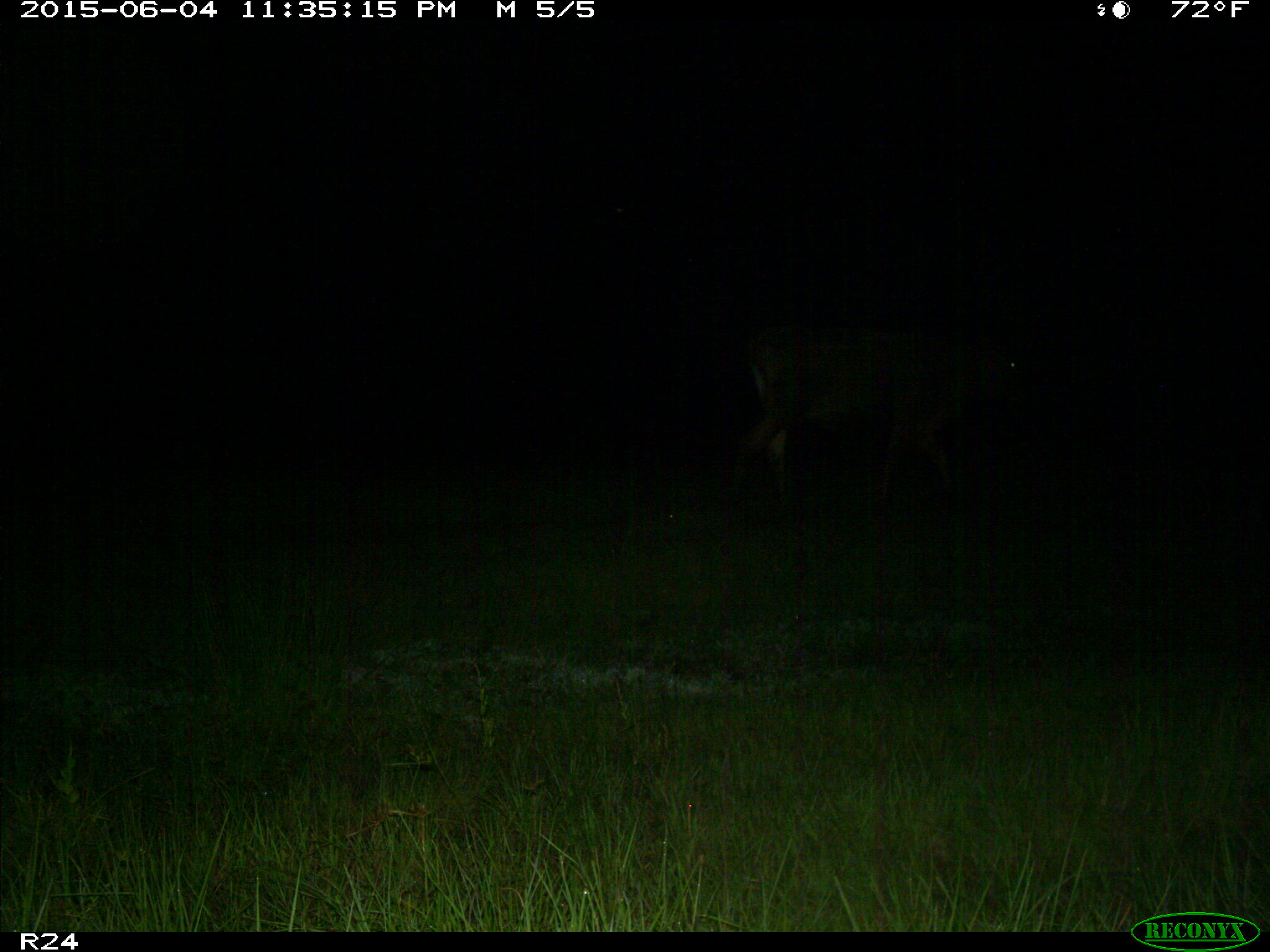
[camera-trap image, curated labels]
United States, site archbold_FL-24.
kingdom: Animalia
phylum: Chordata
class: Mammalia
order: Artiodactyla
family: Bovidae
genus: Bos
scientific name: Bos taurus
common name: domestic cow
Bos taurus (domestic cow).